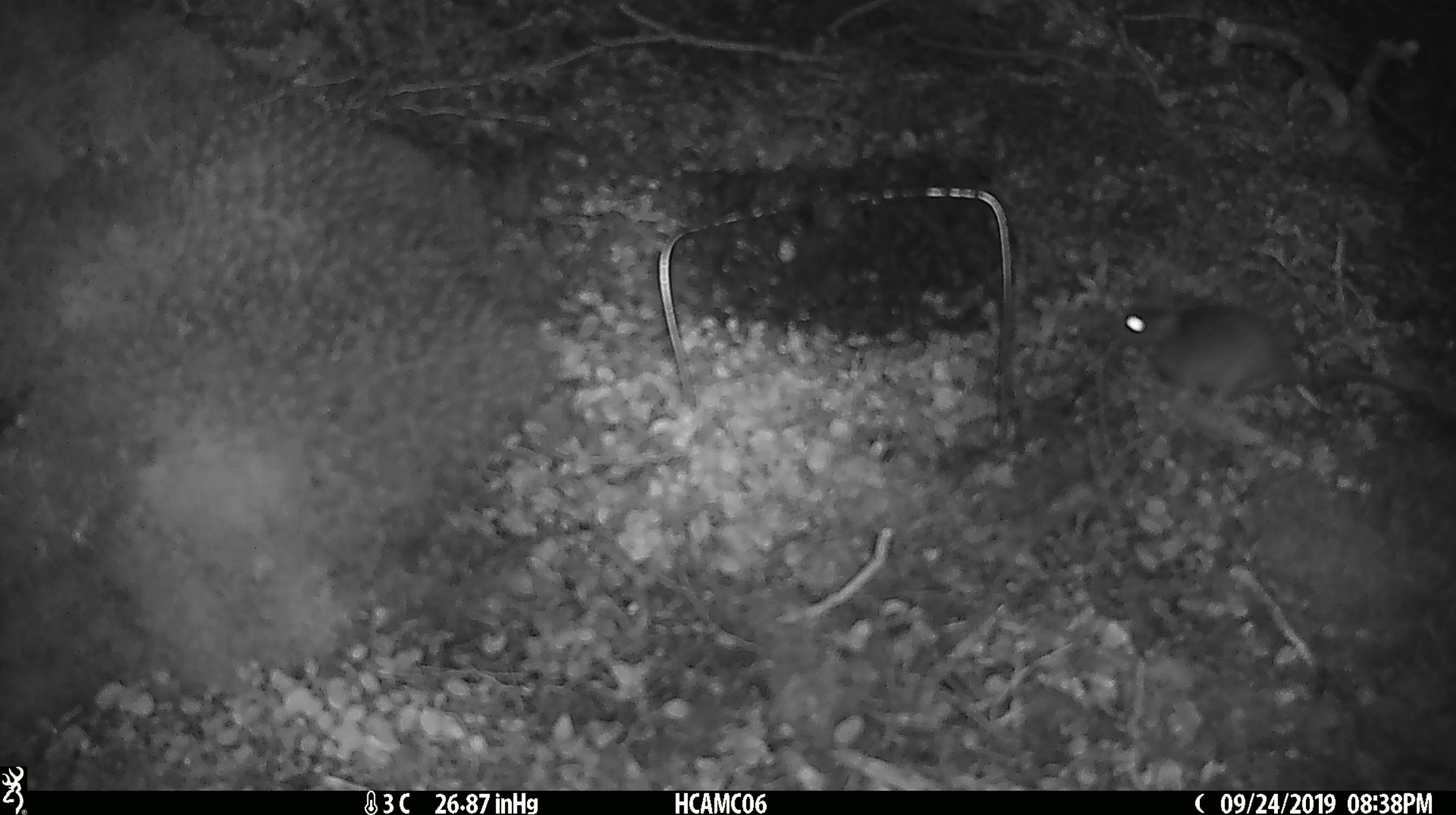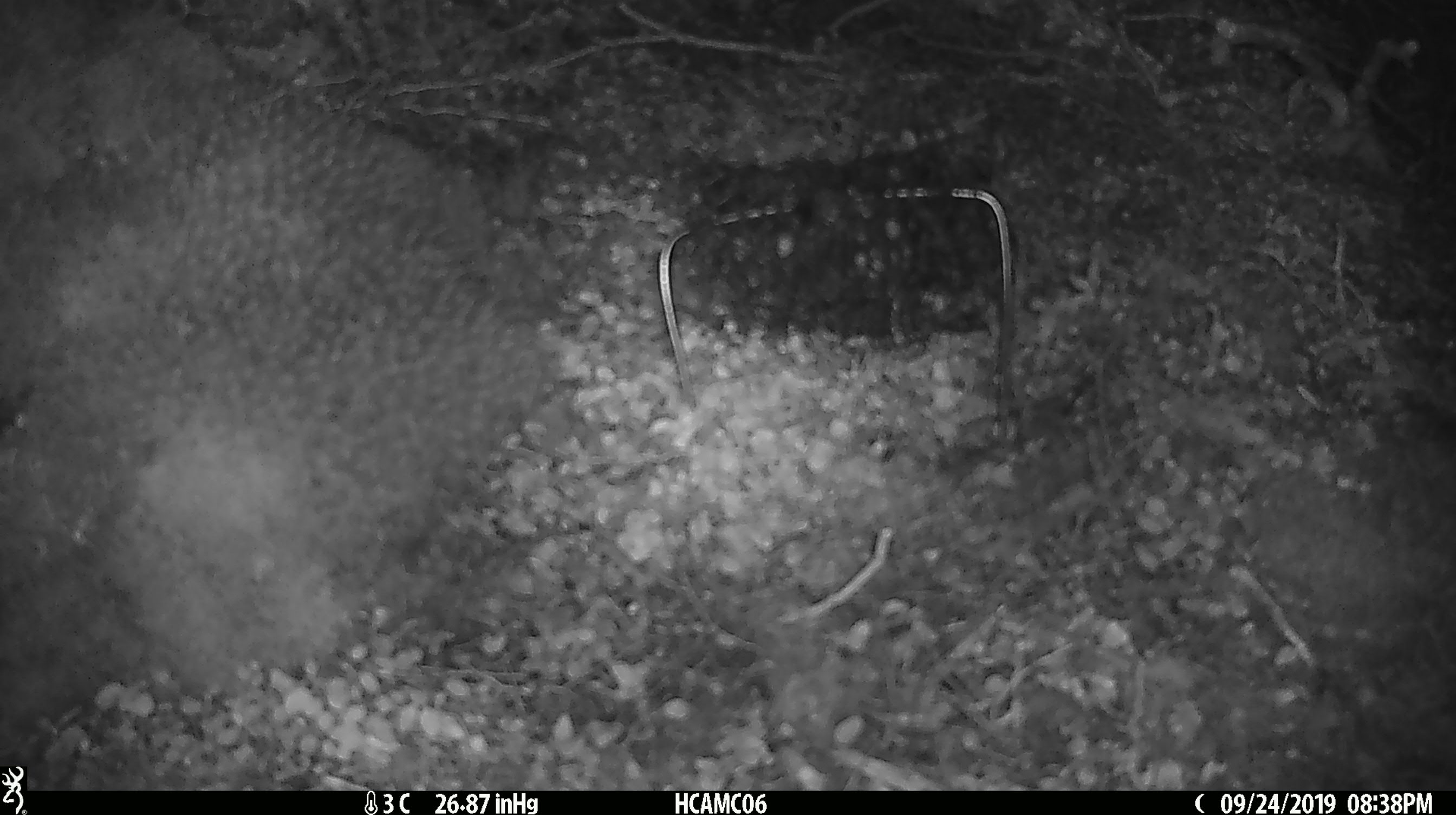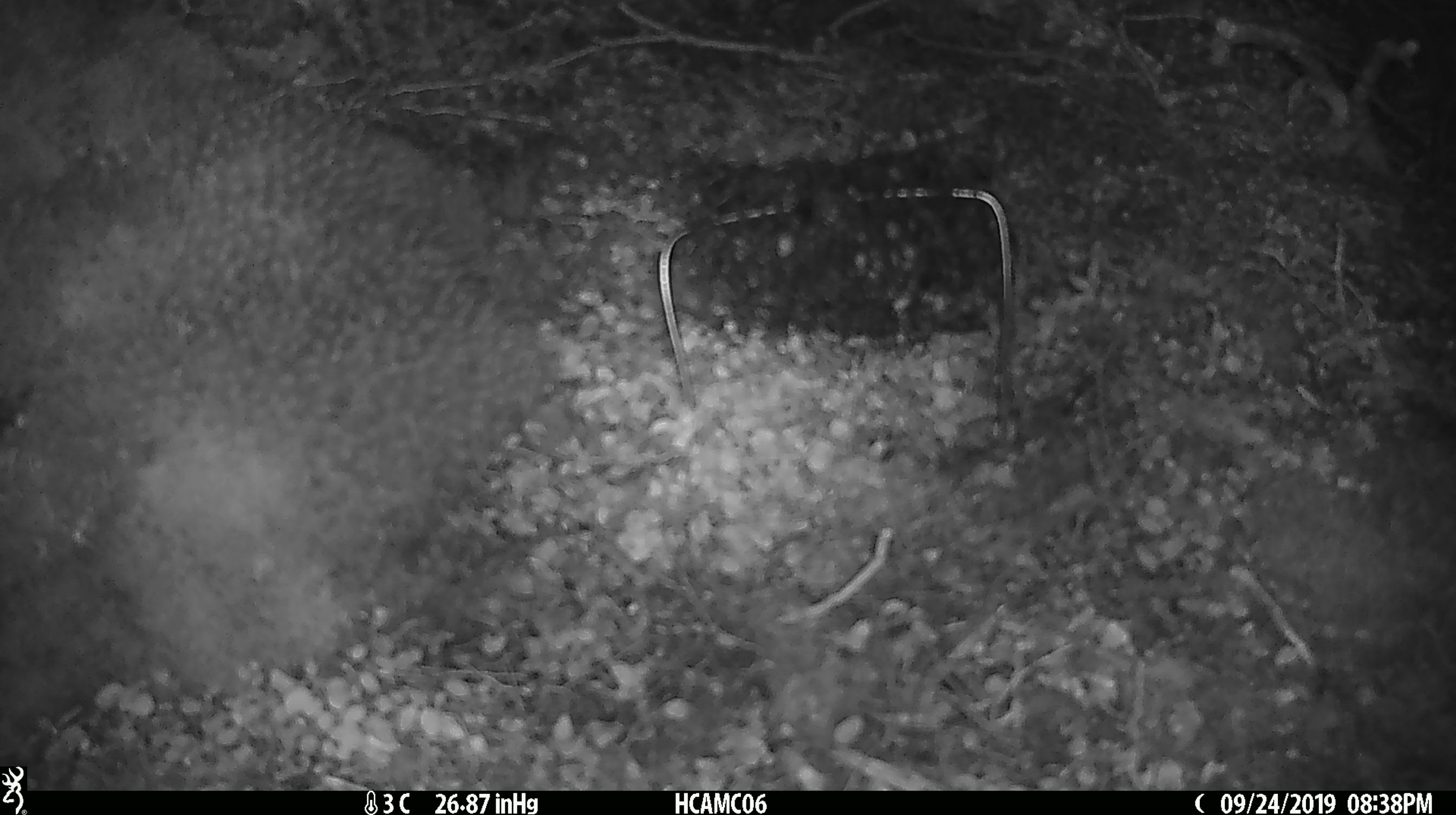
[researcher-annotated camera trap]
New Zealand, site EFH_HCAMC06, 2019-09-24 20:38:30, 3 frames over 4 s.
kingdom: Animalia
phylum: Chordata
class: Mammalia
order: Rodentia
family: Muridae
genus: Mus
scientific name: Mus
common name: mouse